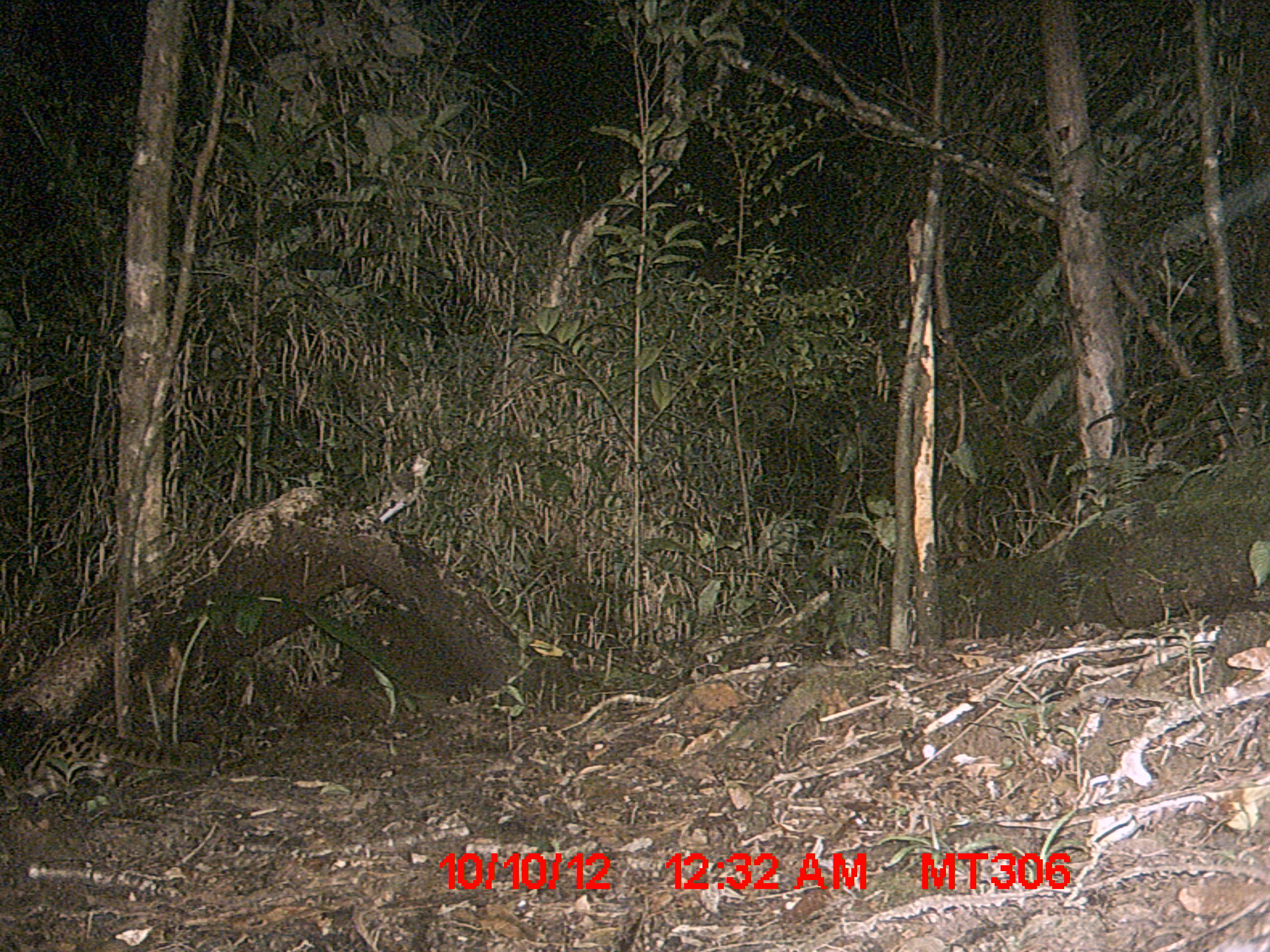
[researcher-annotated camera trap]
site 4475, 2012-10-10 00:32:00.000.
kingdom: Animalia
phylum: Chordata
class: Mammalia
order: Carnivora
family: Eupleridae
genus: Fossa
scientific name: Fossa fossana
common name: fanaloka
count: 1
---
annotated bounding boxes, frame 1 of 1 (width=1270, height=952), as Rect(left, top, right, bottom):
fossa fossana: Rect(0, 714, 219, 802)